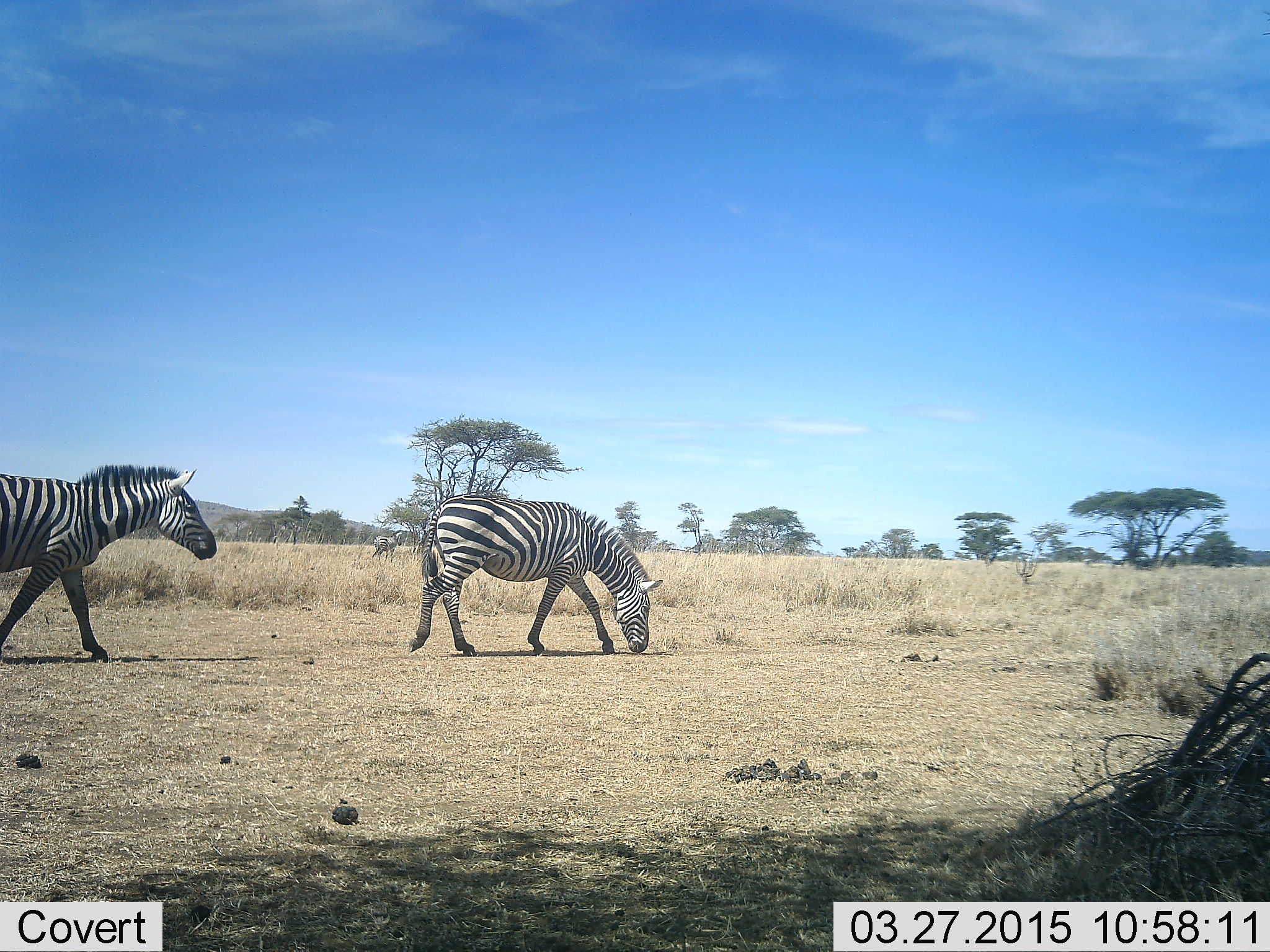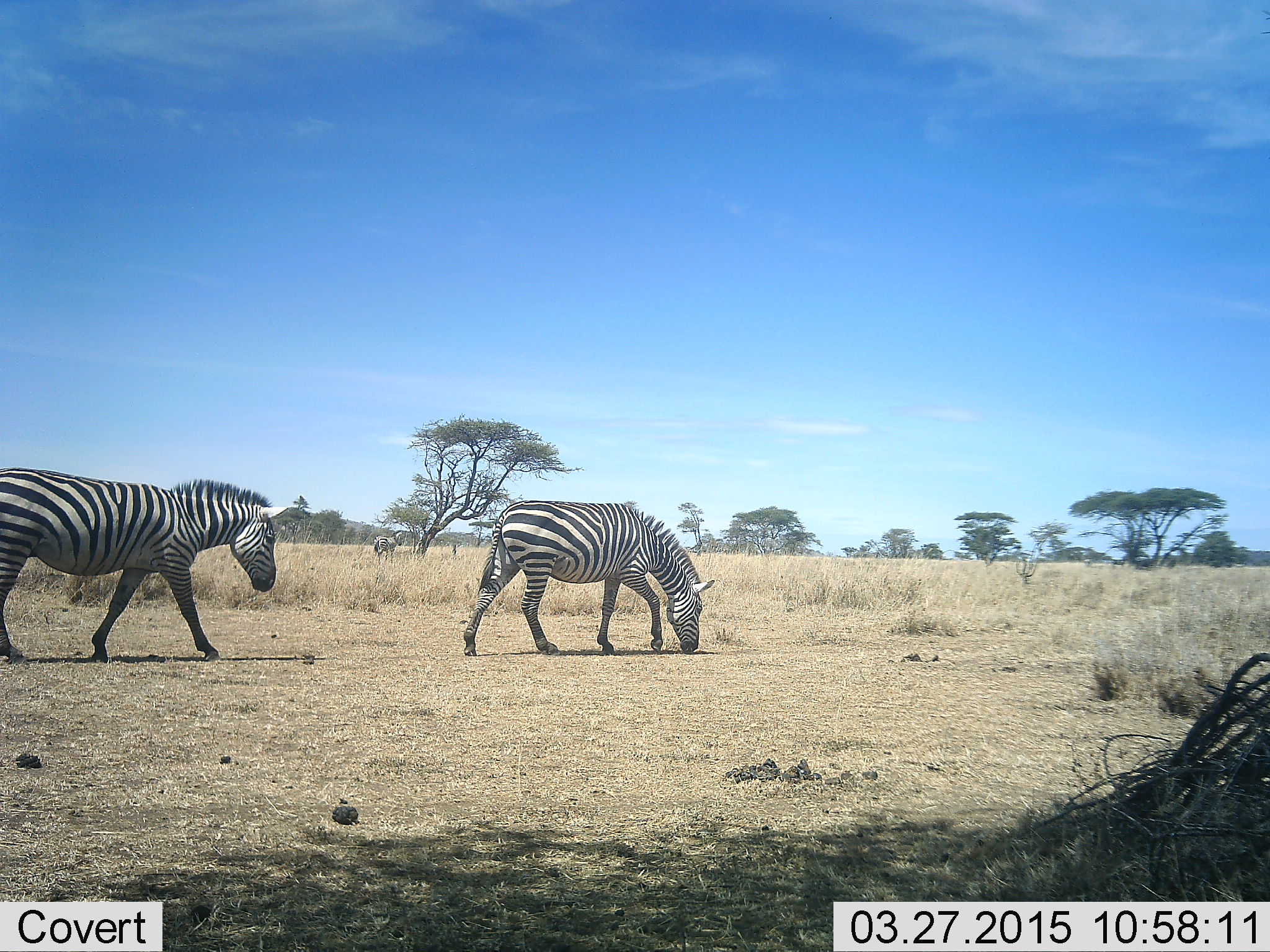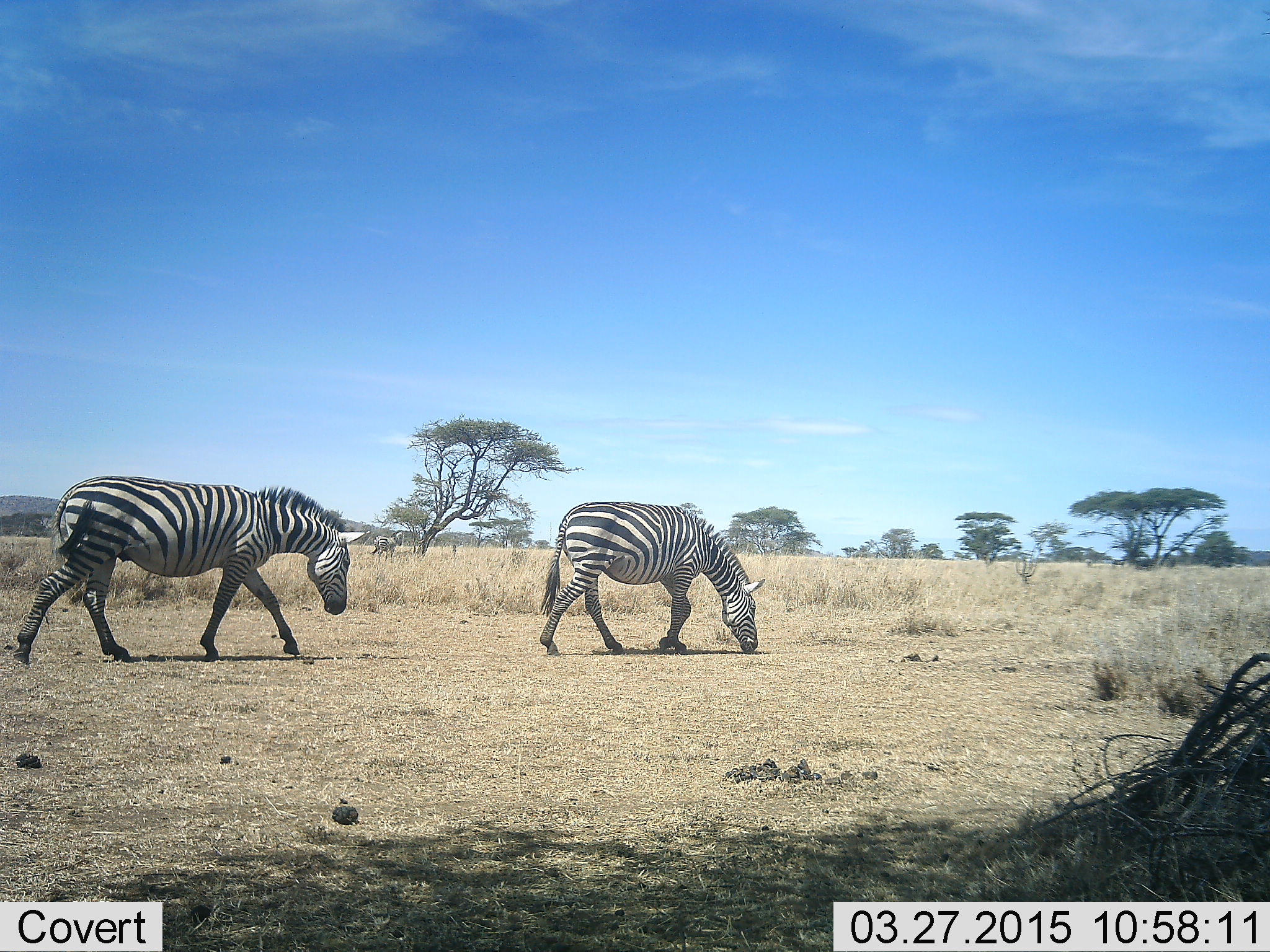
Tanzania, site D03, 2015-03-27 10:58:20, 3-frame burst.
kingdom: Animalia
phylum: Chordata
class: Mammalia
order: Perissodactyla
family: Equidae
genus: Equus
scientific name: Equus quagga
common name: plains zebra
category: zebra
Zebra (plains zebra) (Equus quagga), count 2. Behavior (volunteer vote fractions): standing 50%, resting 0%, moving 90%, interacting 10%. Young present (vote fraction): 0%. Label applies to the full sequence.